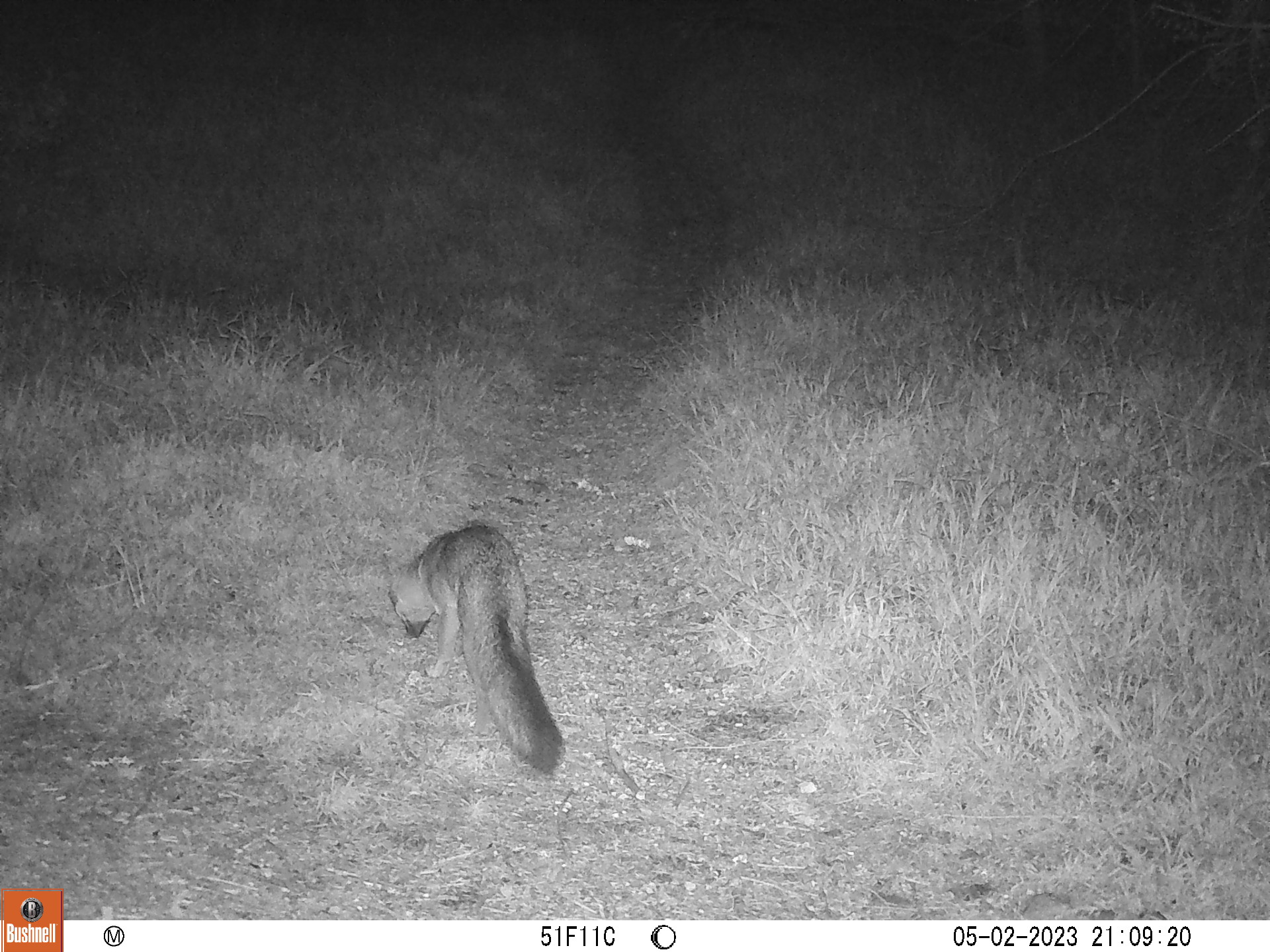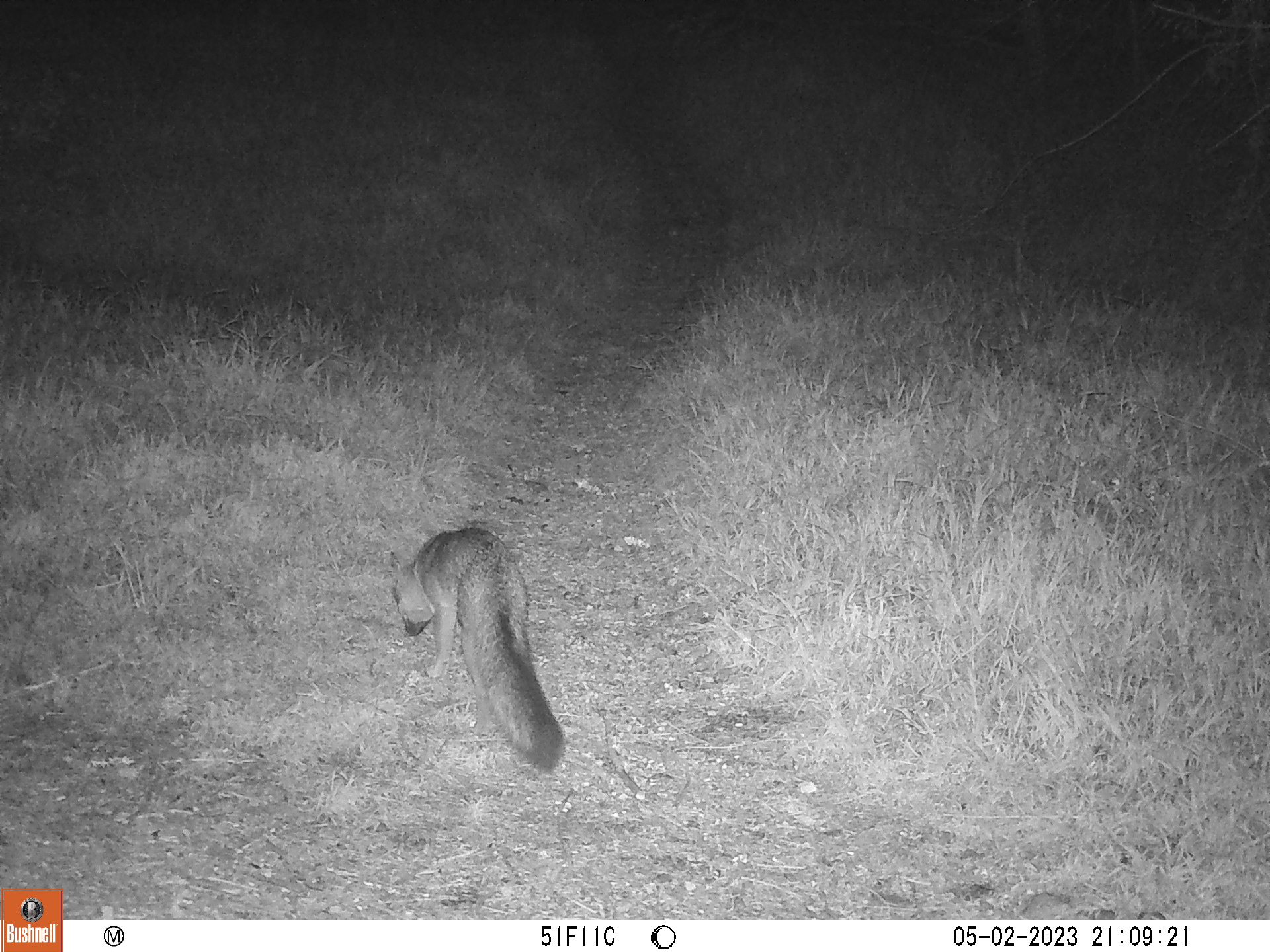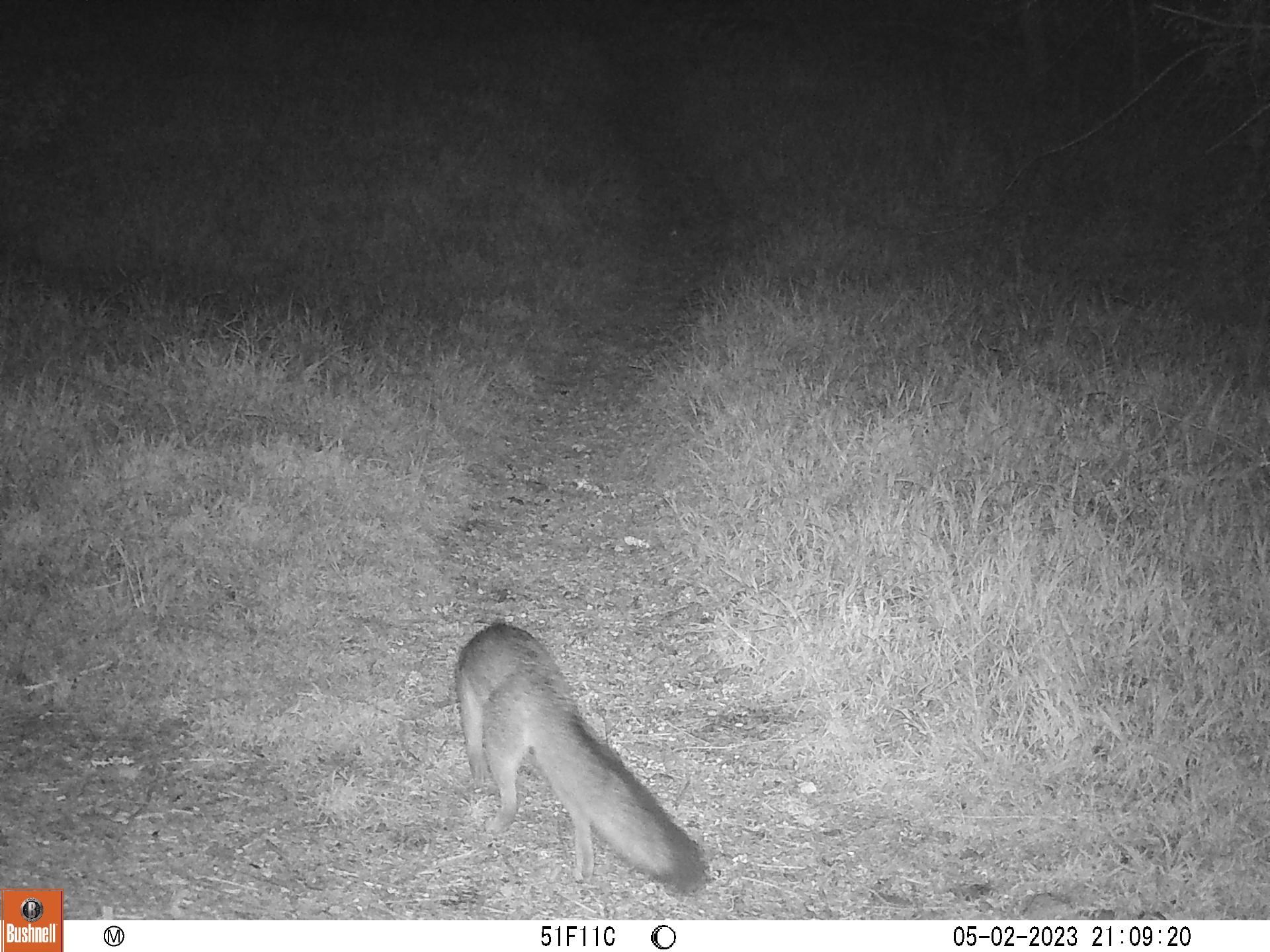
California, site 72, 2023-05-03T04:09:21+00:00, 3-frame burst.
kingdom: Animalia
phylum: Chordata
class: Mammalia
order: Carnivora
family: Canidae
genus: Urocyon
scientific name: Urocyon cinereoargenteus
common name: gray fox